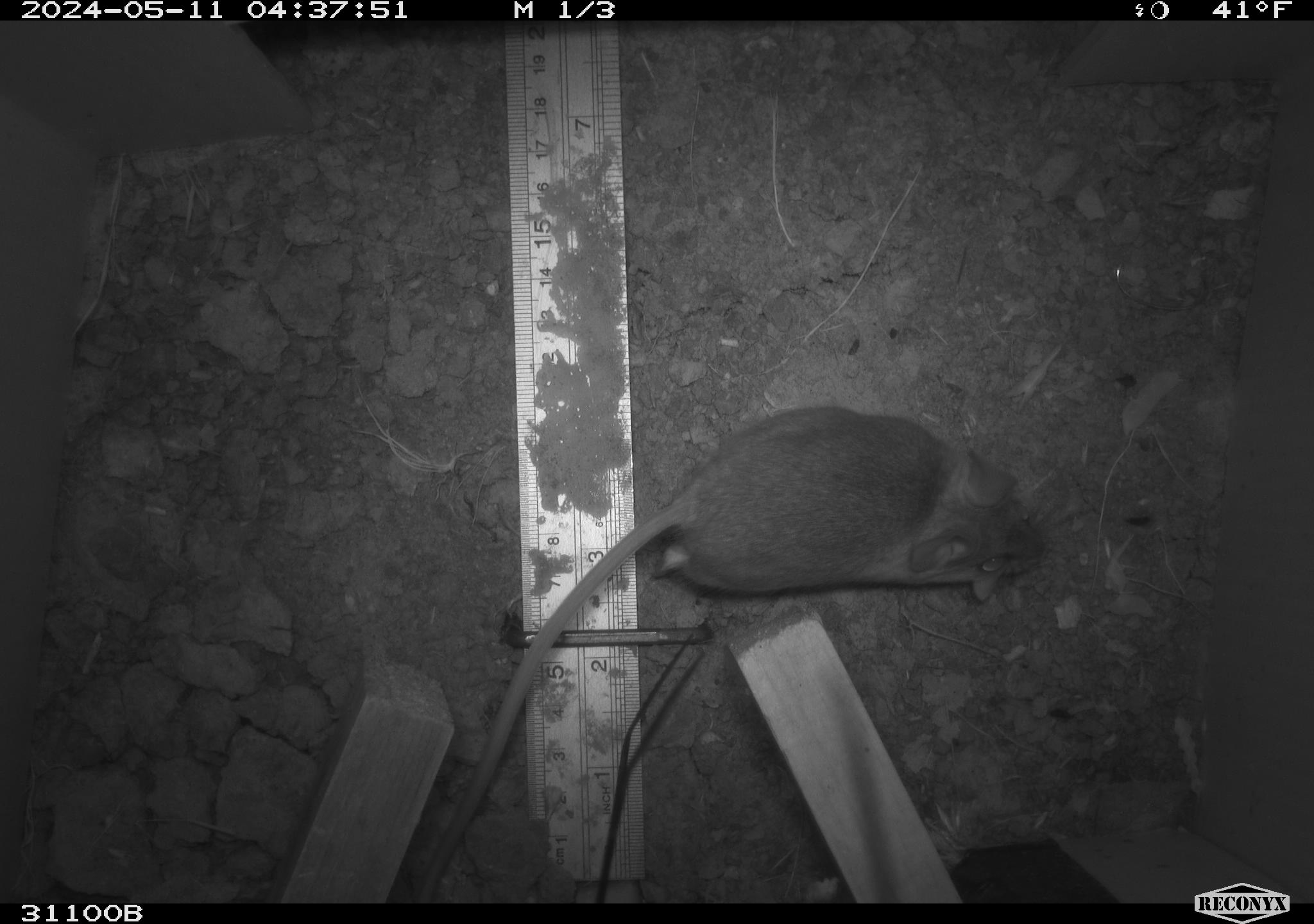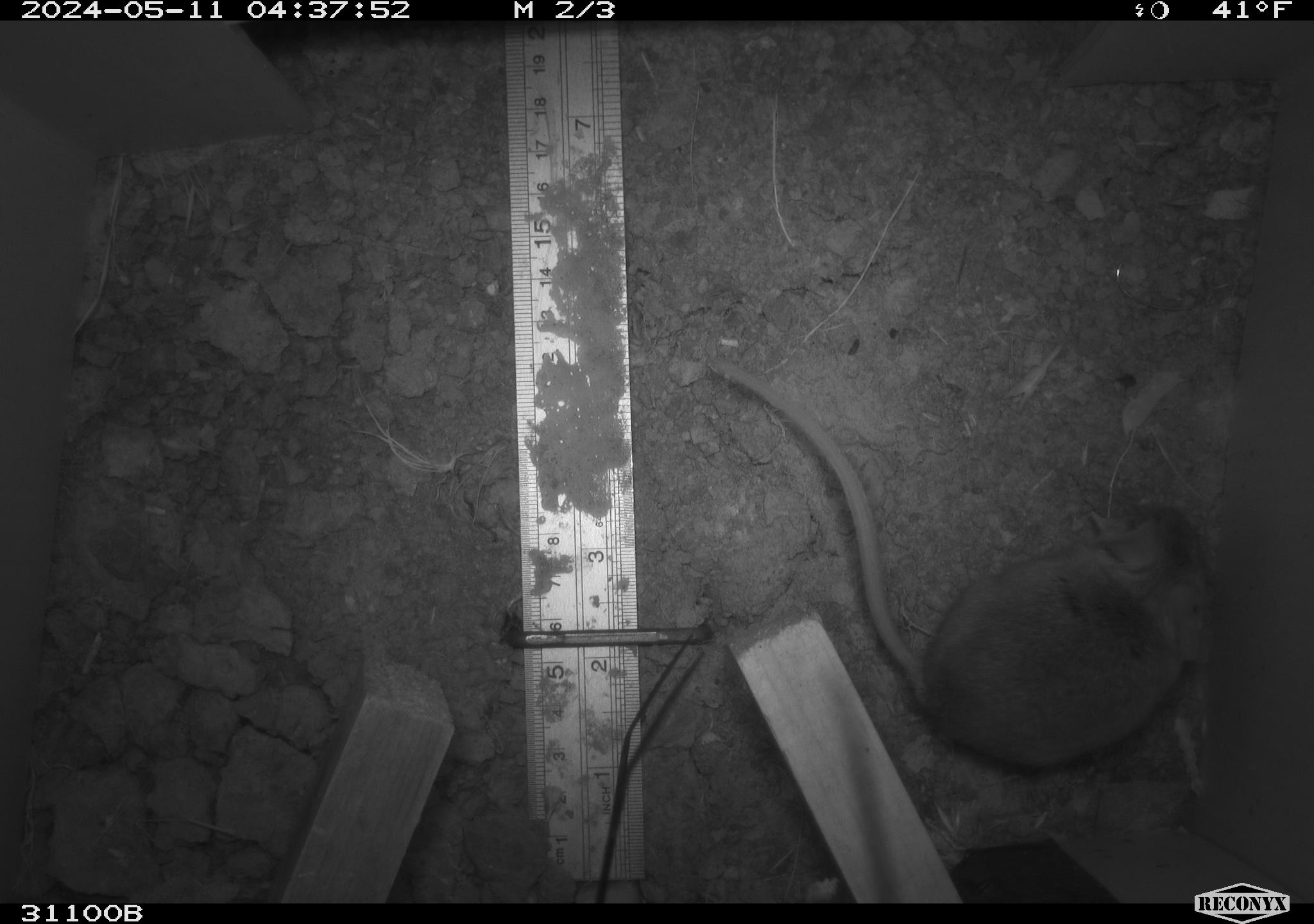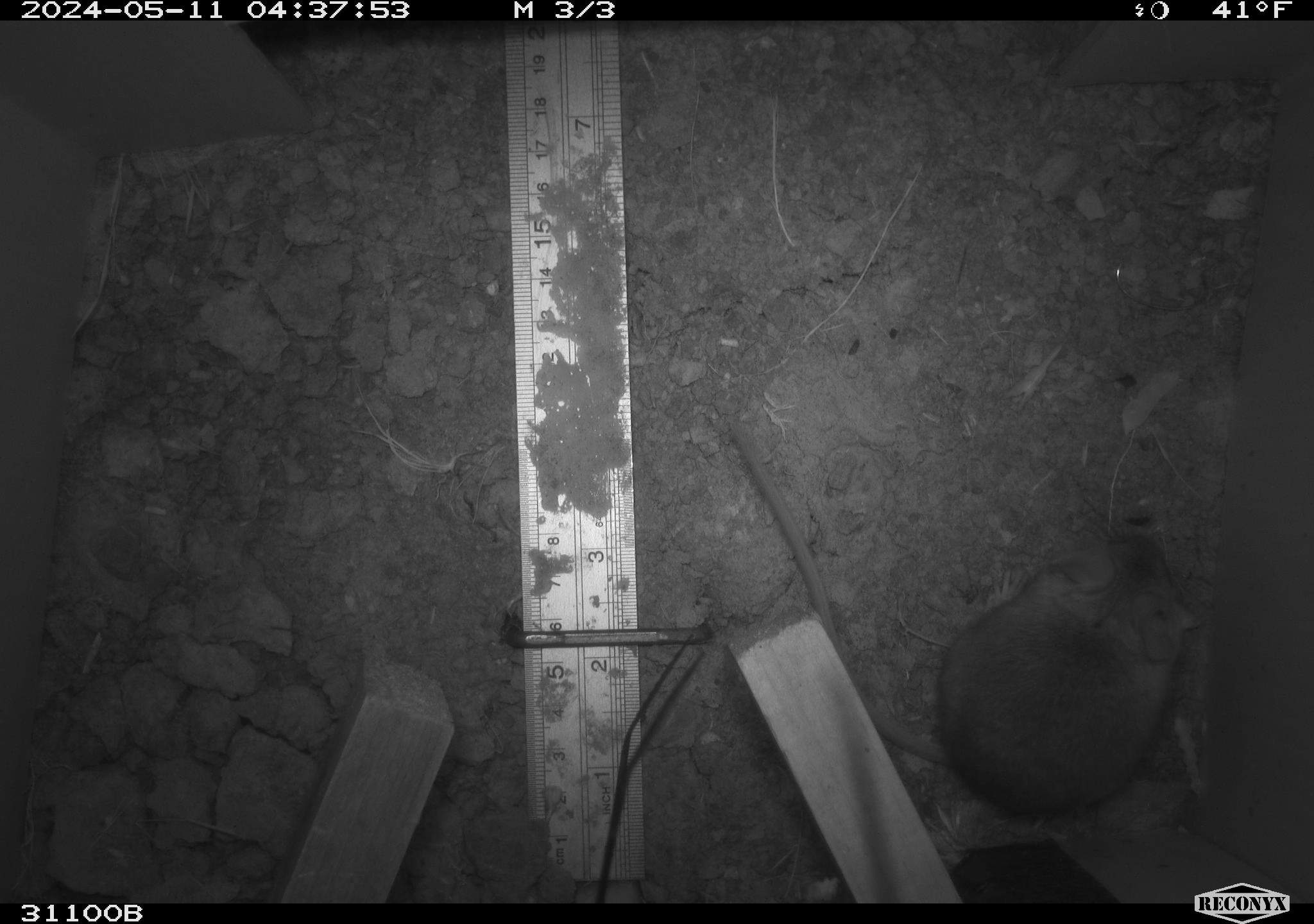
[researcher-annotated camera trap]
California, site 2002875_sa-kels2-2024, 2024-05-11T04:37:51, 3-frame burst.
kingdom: Animalia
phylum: Chordata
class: Mammalia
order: Rodentia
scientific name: Rodentia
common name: rodent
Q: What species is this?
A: Rodent (Rodentia).